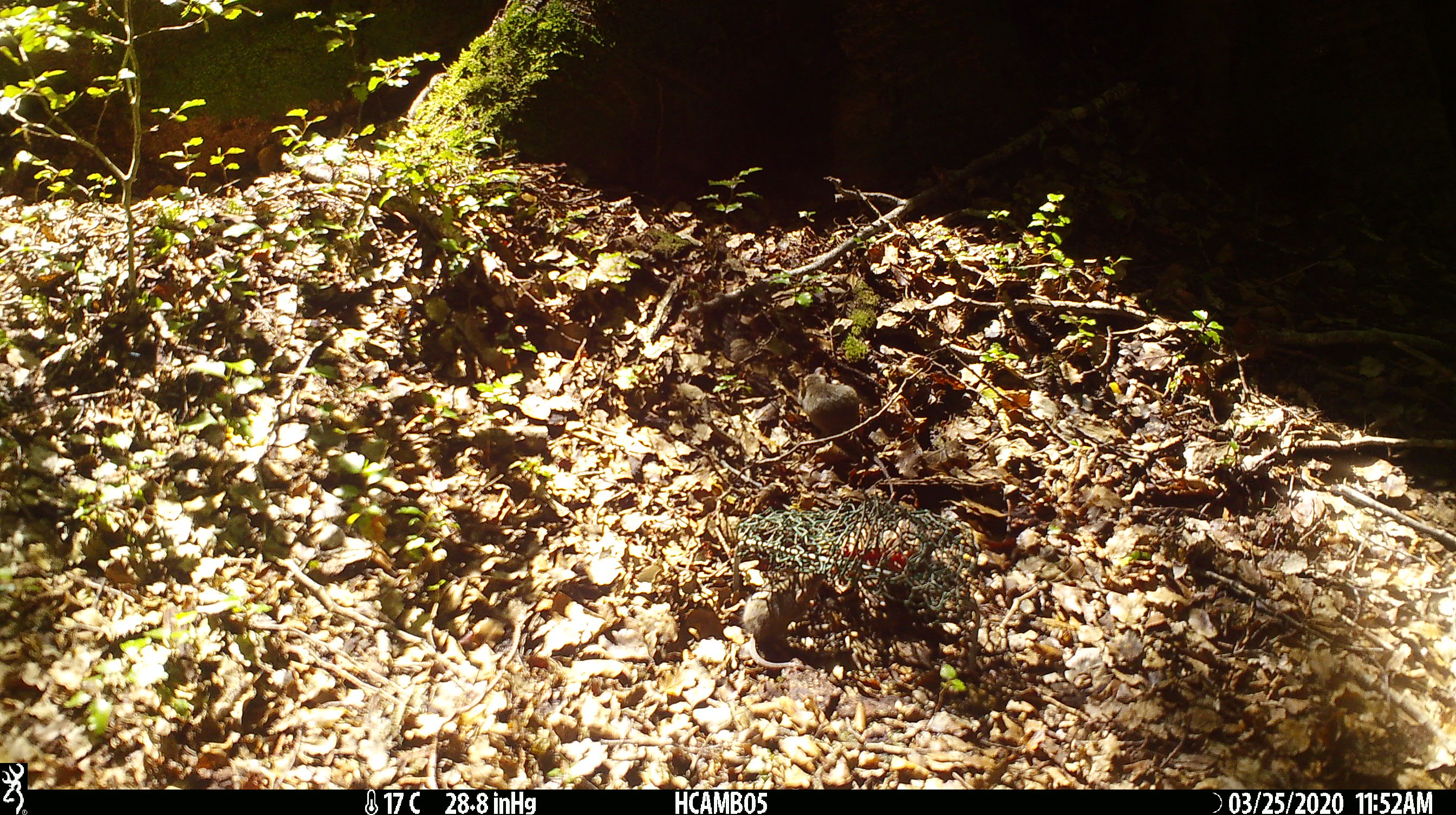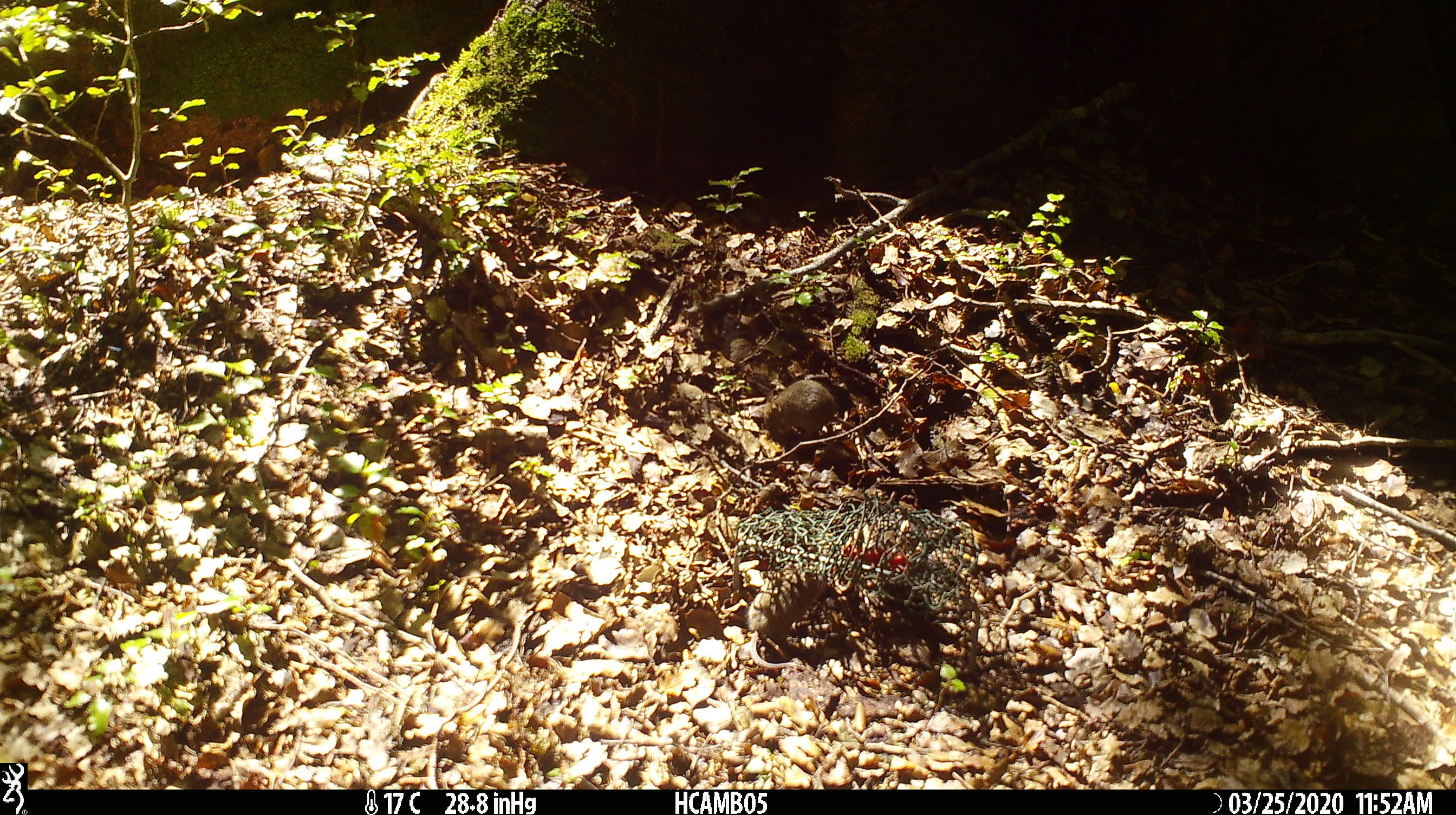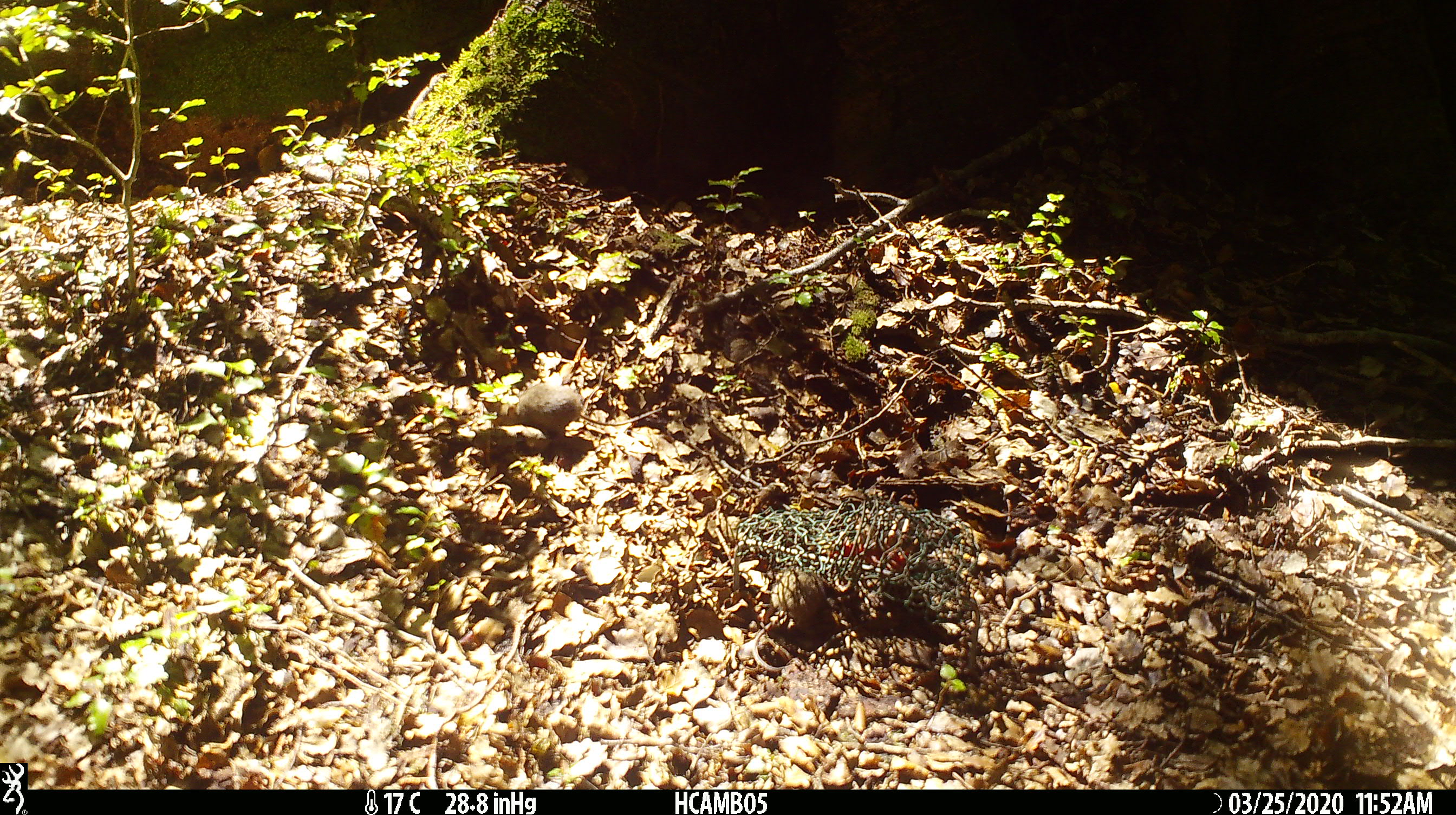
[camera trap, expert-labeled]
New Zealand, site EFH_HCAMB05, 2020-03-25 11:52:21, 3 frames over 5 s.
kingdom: Animalia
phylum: Chordata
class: Mammalia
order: Rodentia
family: Muridae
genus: Mus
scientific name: Mus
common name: mouse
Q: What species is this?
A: Mouse (Mus).